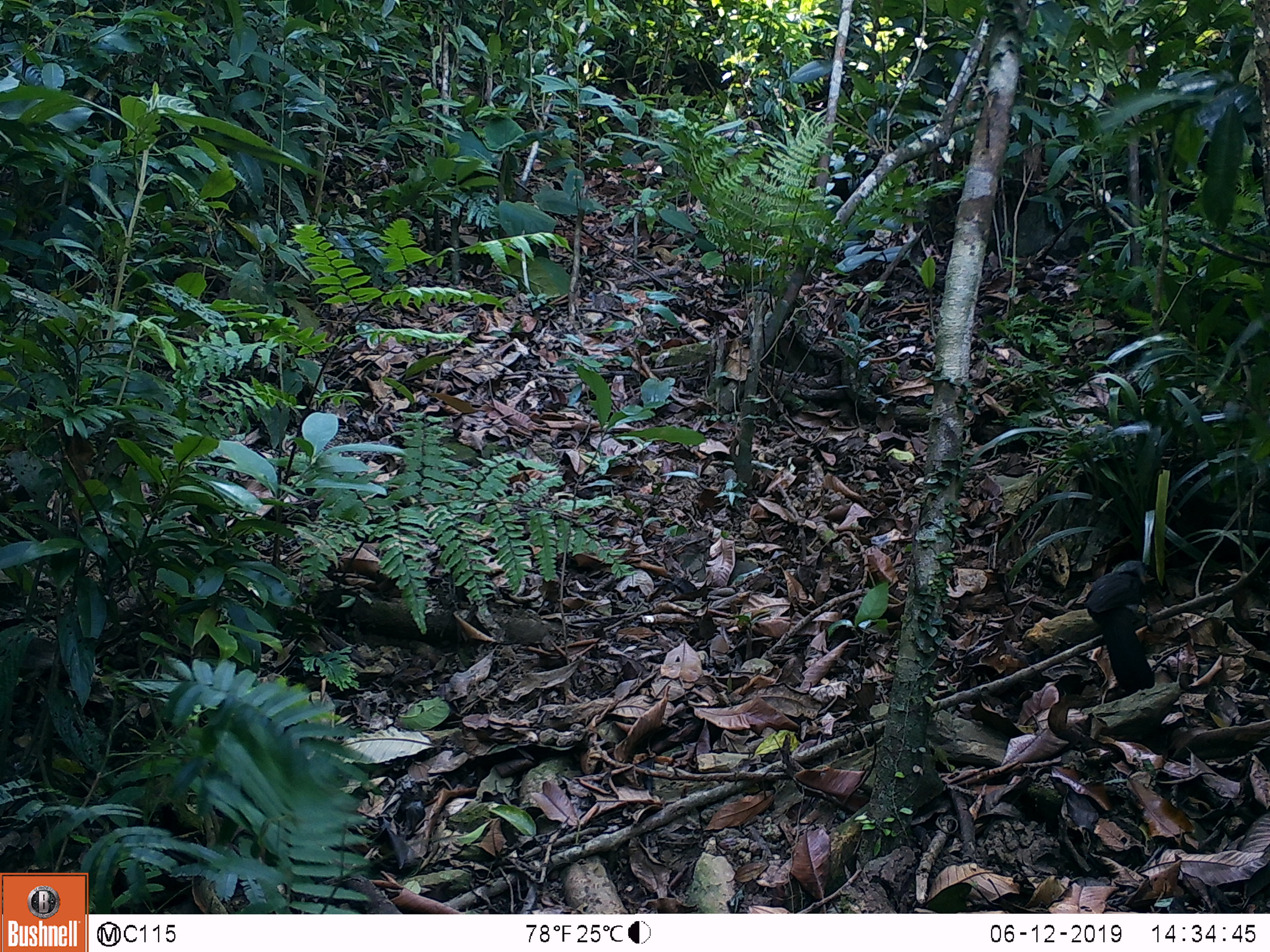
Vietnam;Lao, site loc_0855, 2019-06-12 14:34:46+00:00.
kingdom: Animalia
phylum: Chordata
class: Aves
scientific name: Aves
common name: bird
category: unidentified bird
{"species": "unidentified bird (bird) (Aves)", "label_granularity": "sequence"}